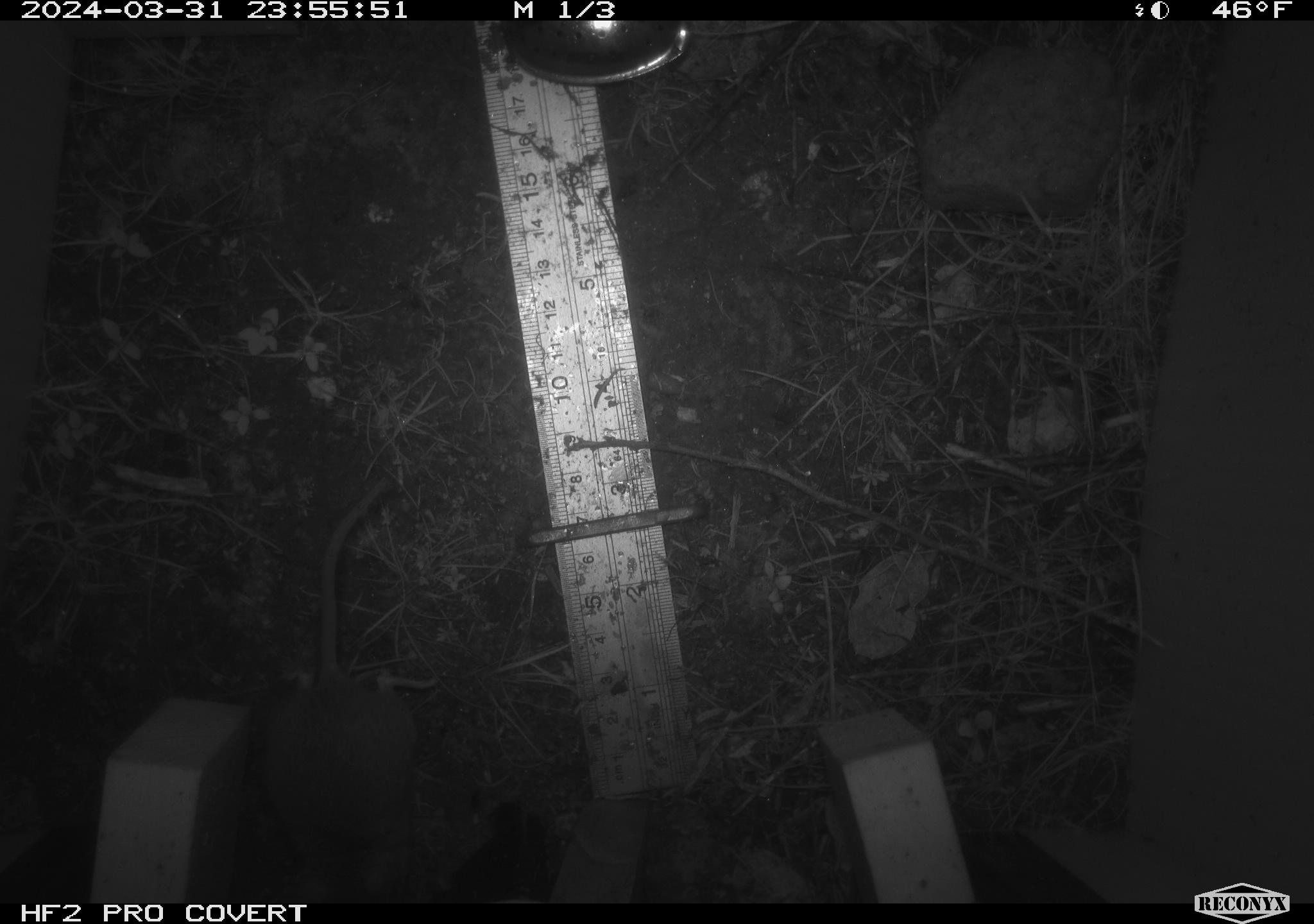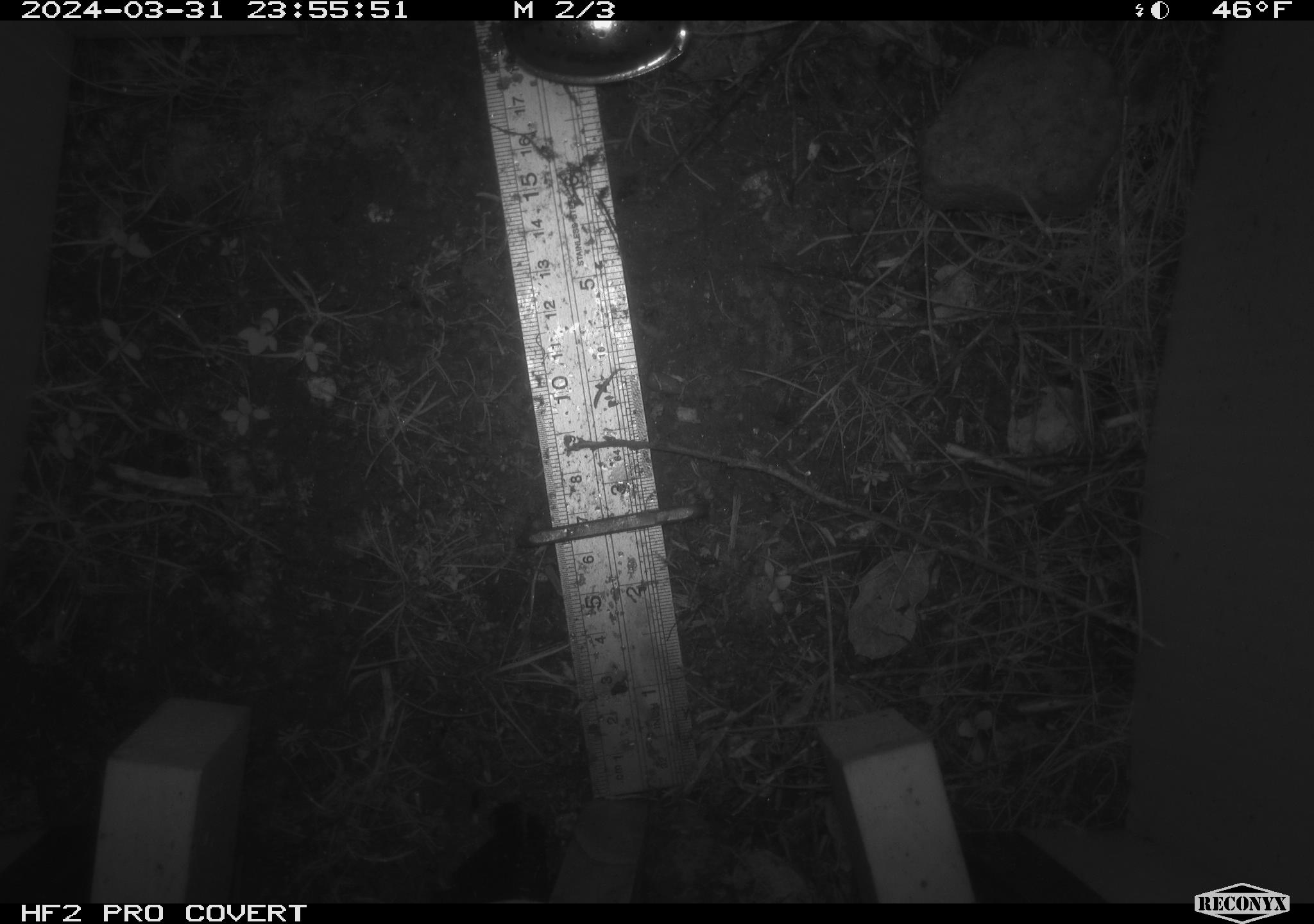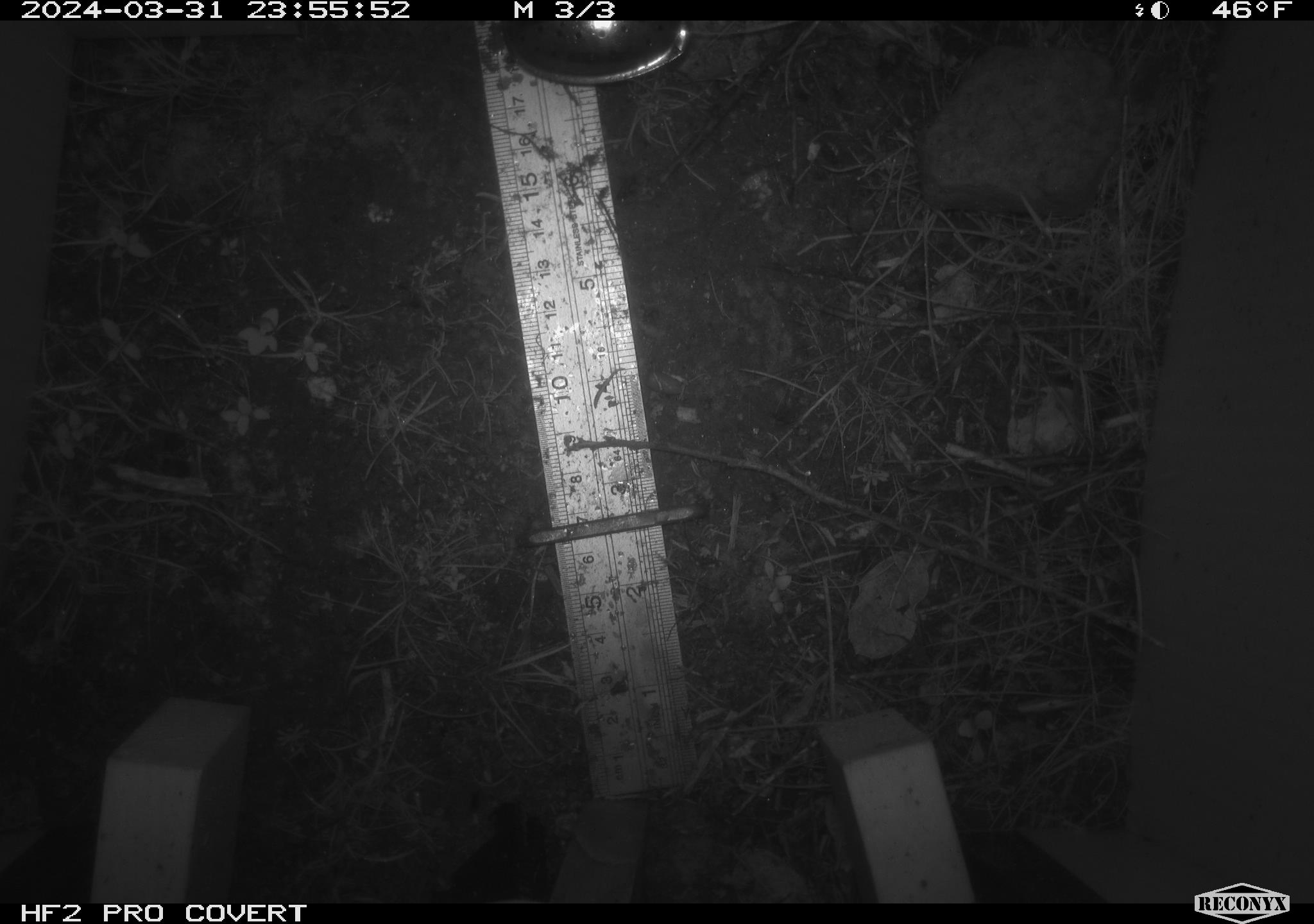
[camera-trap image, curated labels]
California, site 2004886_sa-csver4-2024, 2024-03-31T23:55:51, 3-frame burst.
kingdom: Animalia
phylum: Chordata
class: Mammalia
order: Rodentia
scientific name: Rodentia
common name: mouse species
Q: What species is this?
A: Mouse species (Rodentia).